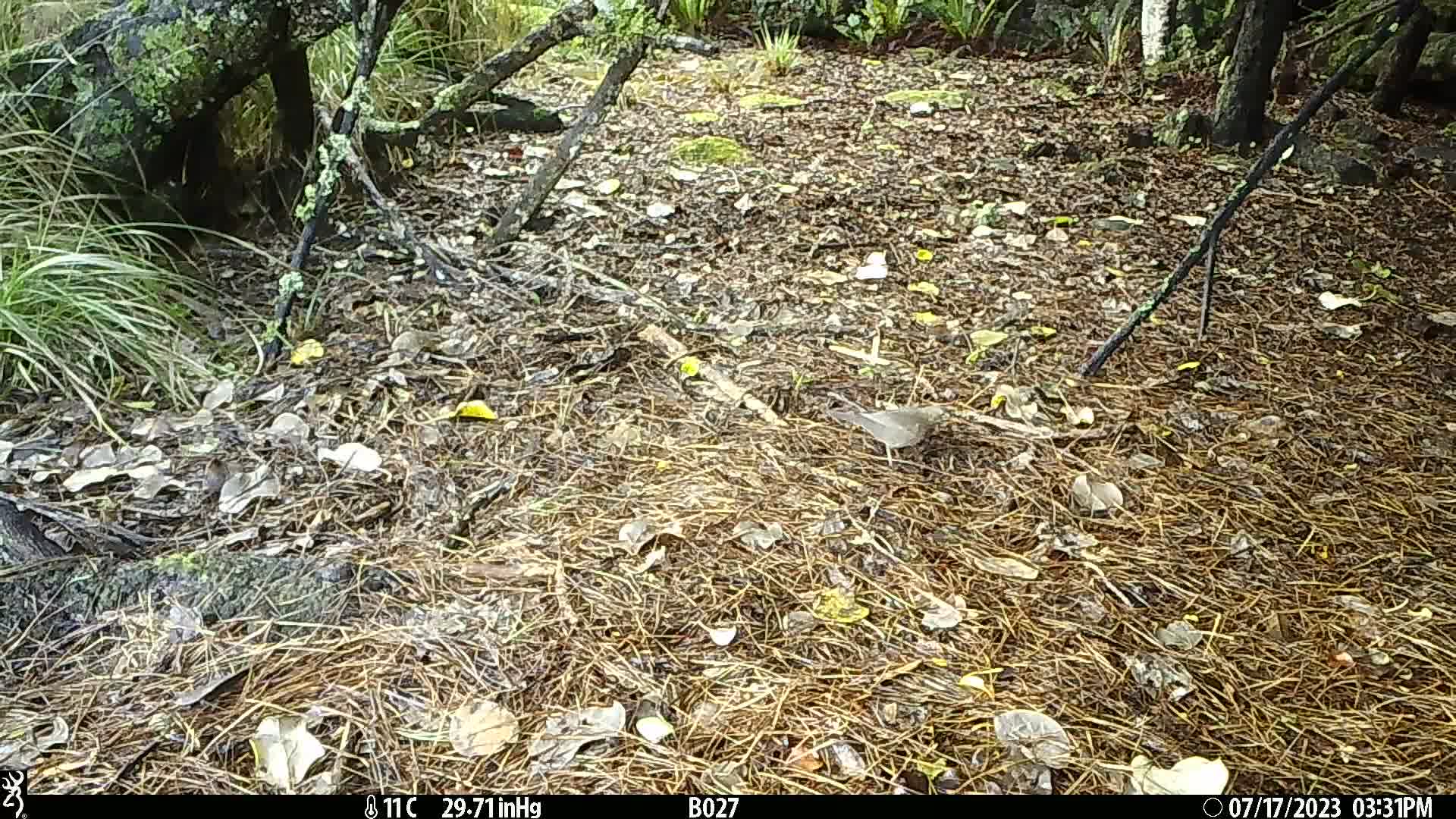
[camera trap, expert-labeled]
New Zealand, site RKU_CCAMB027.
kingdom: Animalia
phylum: Chordata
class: Aves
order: Passeriformes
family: Turdidae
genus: Turdus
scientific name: Turdus philomelos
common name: song thrush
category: thrush